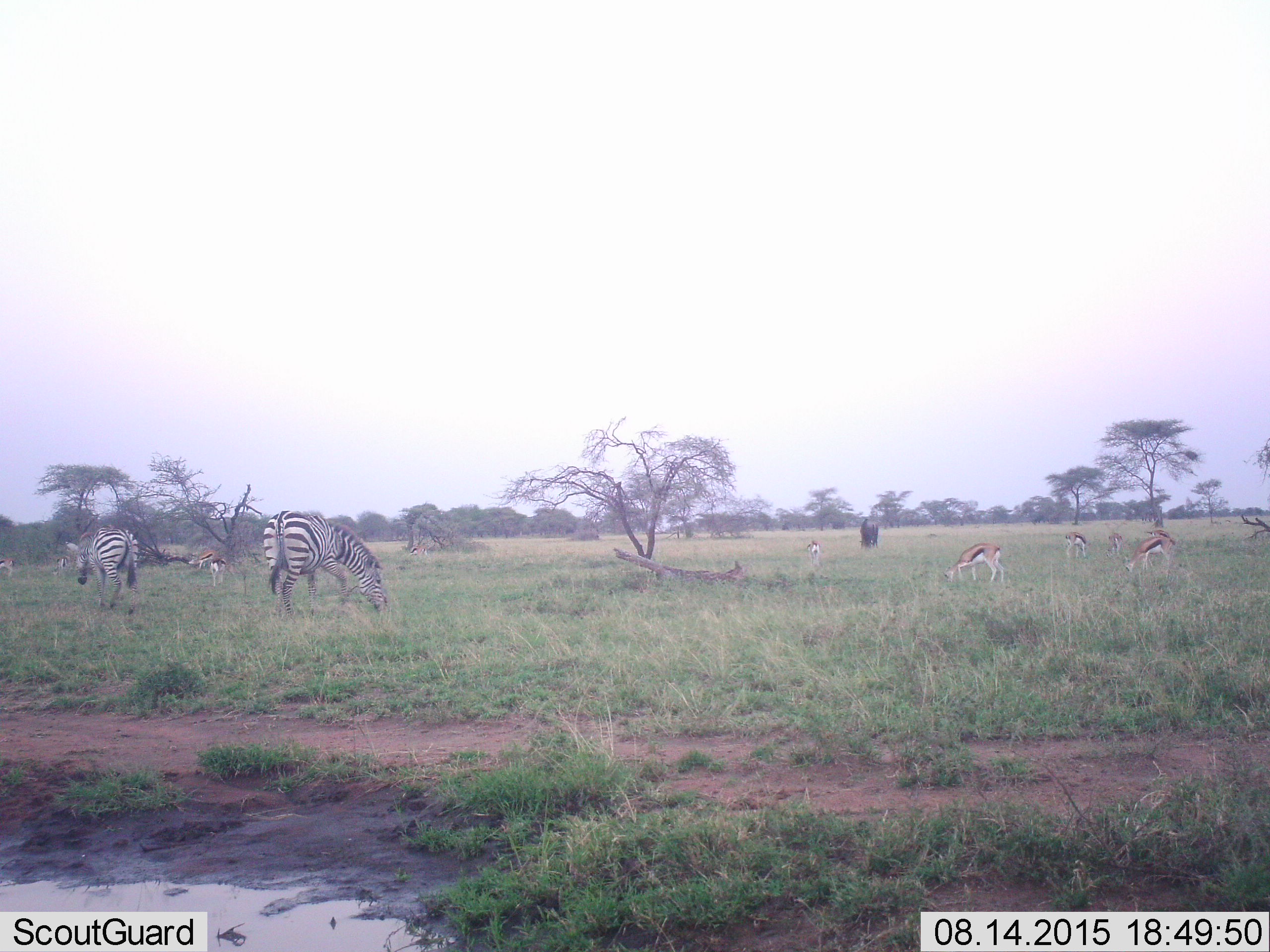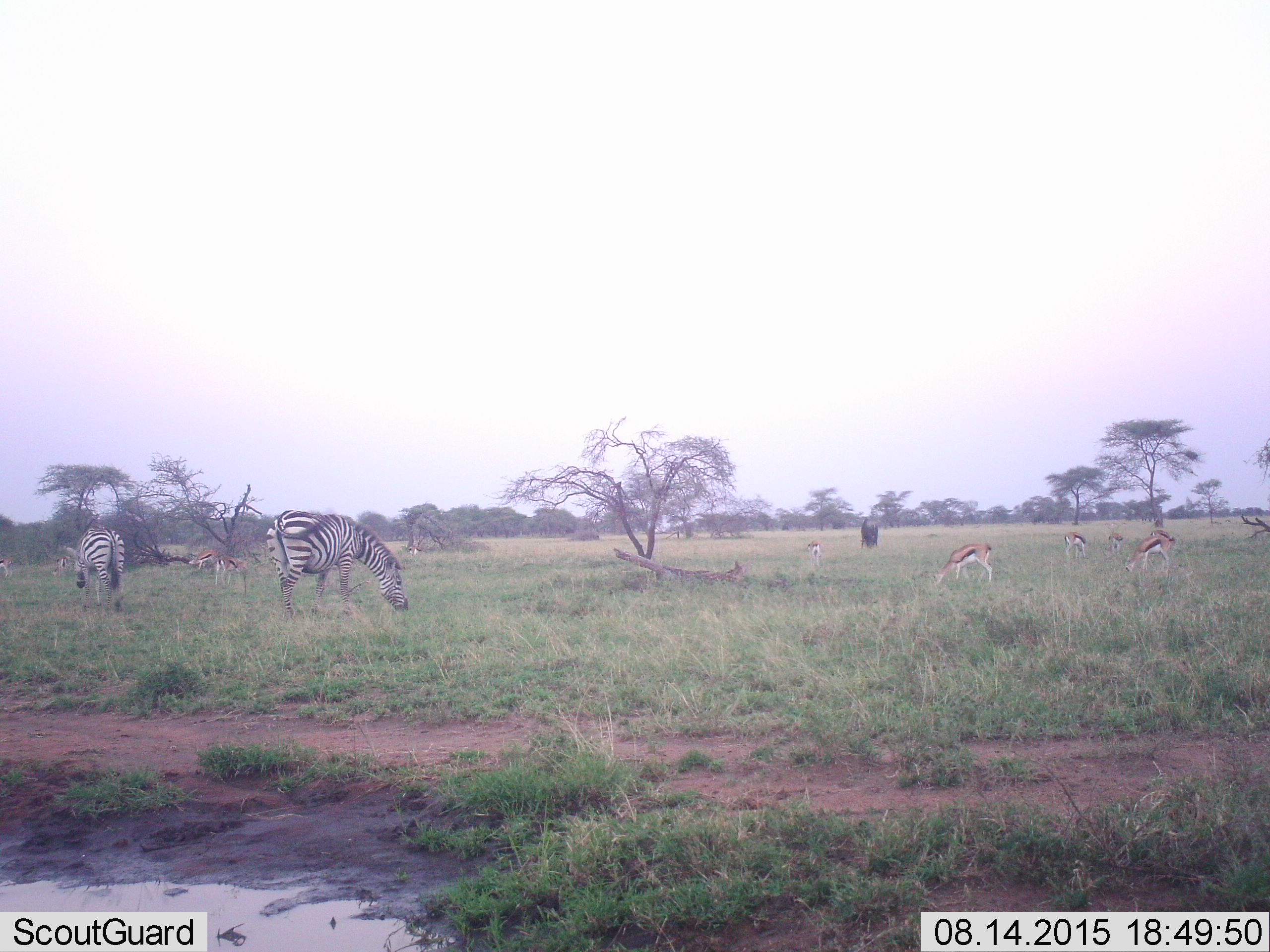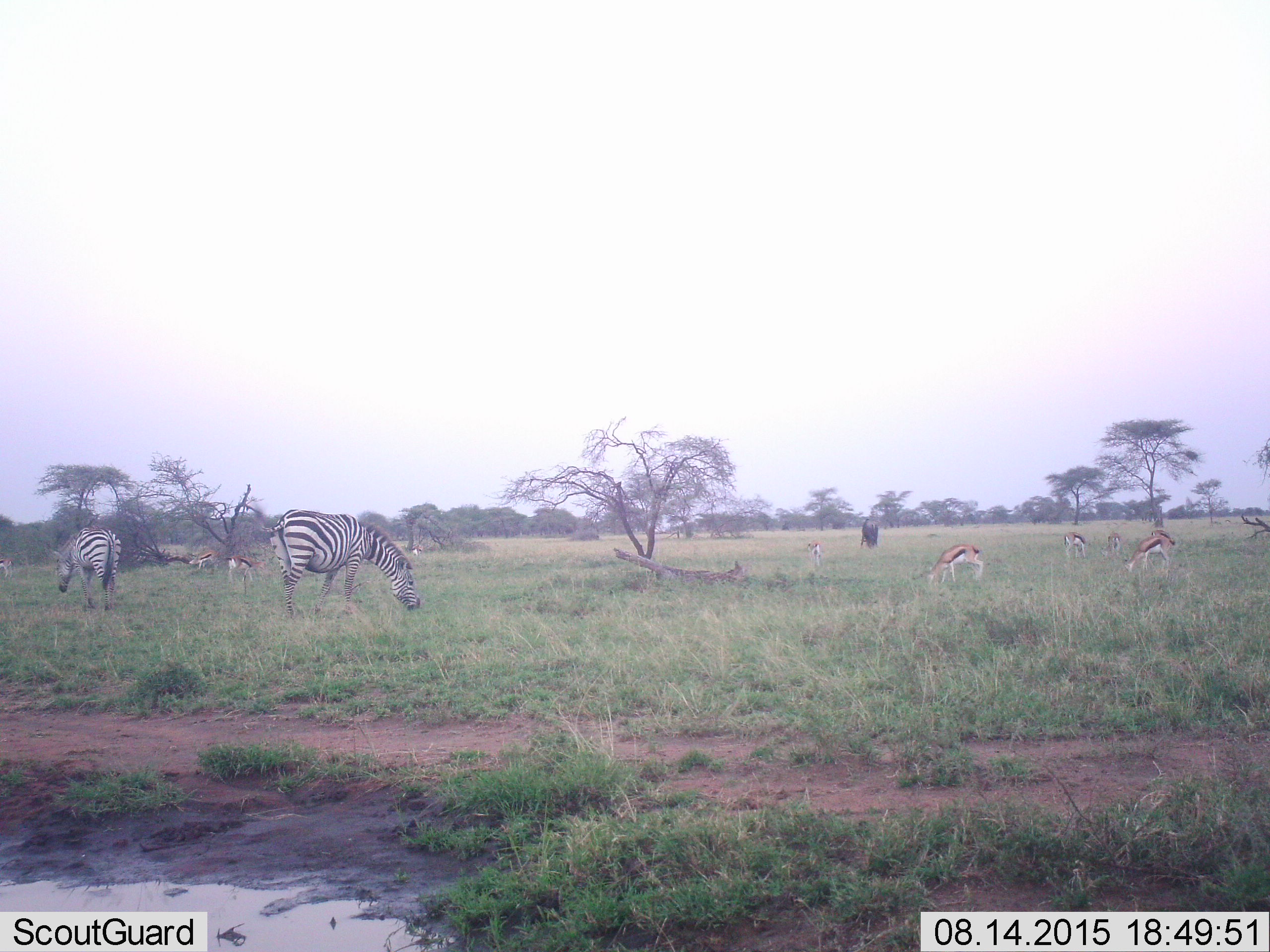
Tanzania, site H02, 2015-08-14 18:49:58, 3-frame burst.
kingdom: Animalia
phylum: Chordata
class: Mammalia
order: Artiodactyla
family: Bovidae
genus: Eudorcas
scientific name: Eudorcas thomsonii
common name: thomson's gazelle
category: gazellethomsons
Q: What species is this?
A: Gazellethomsons (thomson's gazelle) (Eudorcas thomsonii).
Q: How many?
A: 10.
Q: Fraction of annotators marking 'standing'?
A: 22%.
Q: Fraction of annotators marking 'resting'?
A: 0%.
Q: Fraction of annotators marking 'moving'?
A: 33%.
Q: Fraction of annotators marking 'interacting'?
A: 0%.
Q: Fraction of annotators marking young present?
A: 11%.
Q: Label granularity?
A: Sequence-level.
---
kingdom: Animalia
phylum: Chordata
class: Mammalia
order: Artiodactyla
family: Bovidae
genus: Connochaetes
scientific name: Connochaetes taurinus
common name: blue wildebeest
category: wildebeest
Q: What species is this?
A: Wildebeest (blue wildebeest) (Connochaetes taurinus).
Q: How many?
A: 1.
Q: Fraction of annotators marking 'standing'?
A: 25%.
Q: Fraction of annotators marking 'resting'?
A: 0%.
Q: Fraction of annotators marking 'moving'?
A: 0%.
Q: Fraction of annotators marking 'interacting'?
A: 0%.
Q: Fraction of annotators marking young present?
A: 0%.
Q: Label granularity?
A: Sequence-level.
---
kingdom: Animalia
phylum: Chordata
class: Mammalia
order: Perissodactyla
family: Equidae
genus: Equus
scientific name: Equus quagga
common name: plains zebra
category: zebra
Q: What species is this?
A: Zebra (plains zebra) (Equus quagga).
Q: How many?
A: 2.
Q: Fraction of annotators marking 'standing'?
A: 18%.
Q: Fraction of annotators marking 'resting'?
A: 0%.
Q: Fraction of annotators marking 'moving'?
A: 18%.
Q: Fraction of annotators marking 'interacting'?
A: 0%.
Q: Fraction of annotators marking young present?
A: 0%.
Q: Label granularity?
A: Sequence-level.